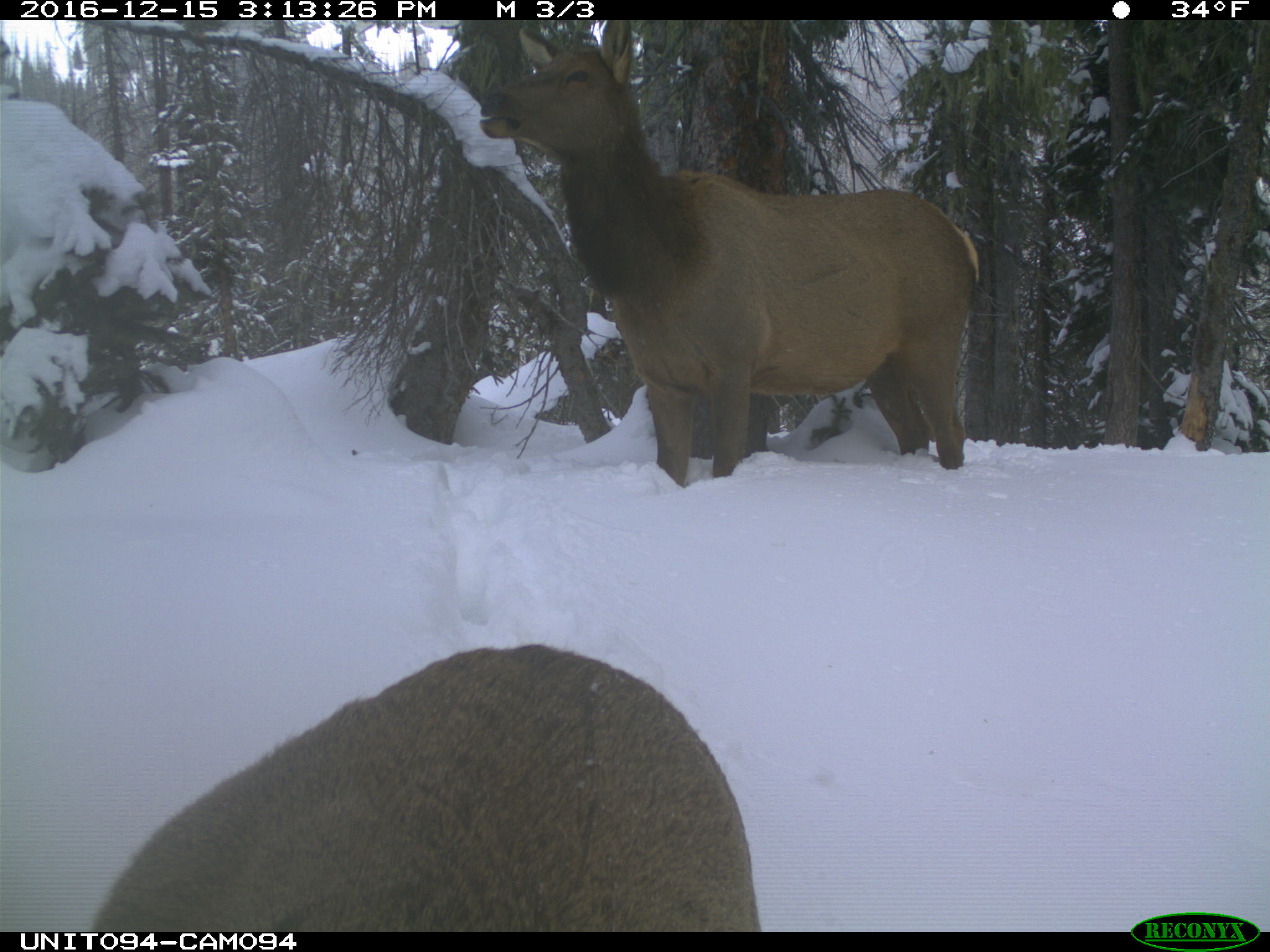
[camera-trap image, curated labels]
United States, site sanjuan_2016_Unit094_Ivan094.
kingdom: Animalia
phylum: Chordata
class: Mammalia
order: Artiodactyla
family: Cervidae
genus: Cervus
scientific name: Cervus elaphus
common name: red deer